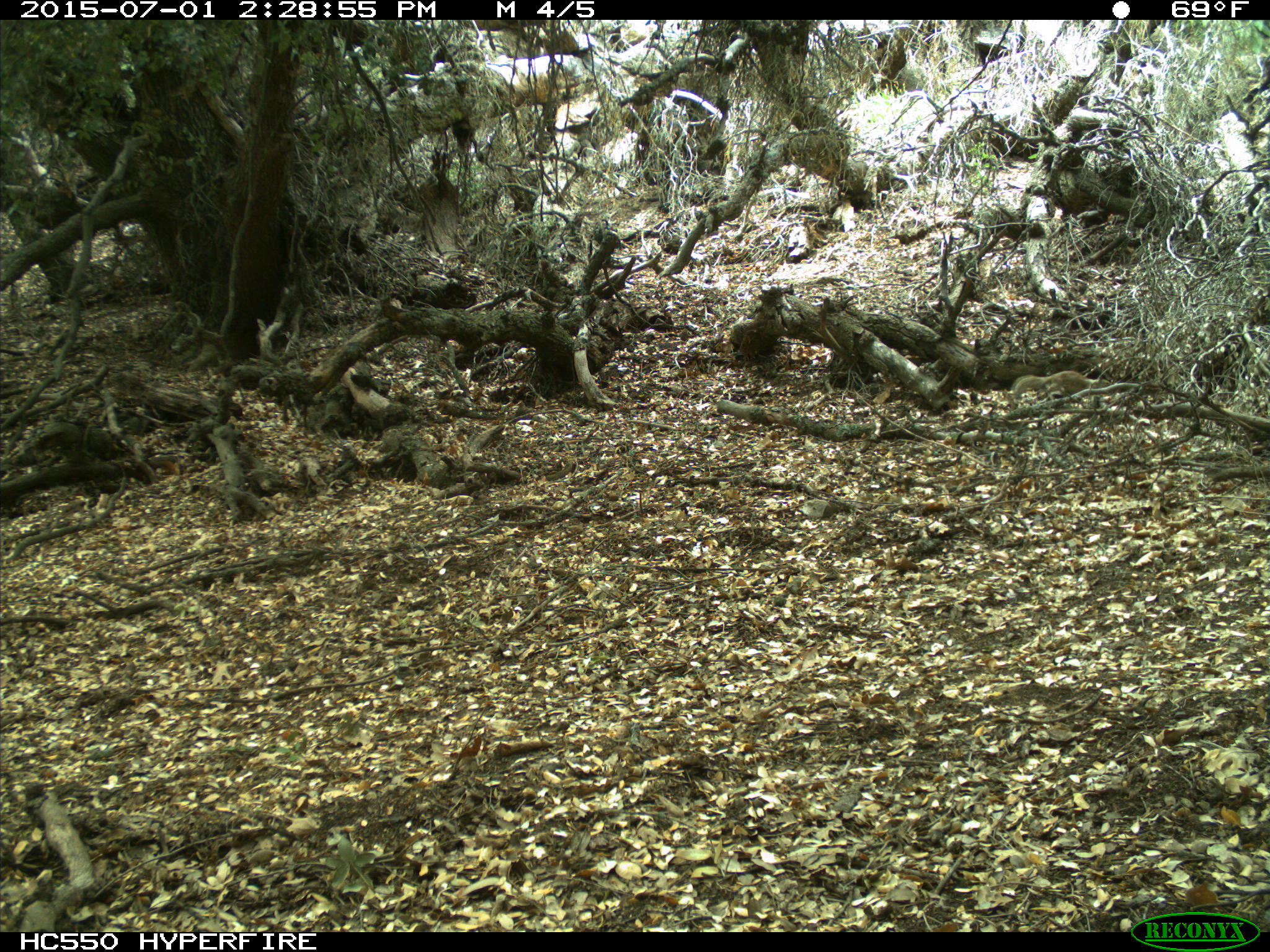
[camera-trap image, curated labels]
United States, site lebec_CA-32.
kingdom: Animalia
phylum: Chordata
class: Mammalia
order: Rodentia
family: Sciuridae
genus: Otospermophilus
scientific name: Otospermophilus beecheyi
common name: california ground squirrel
Otospermophilus beecheyi (california ground squirrel).